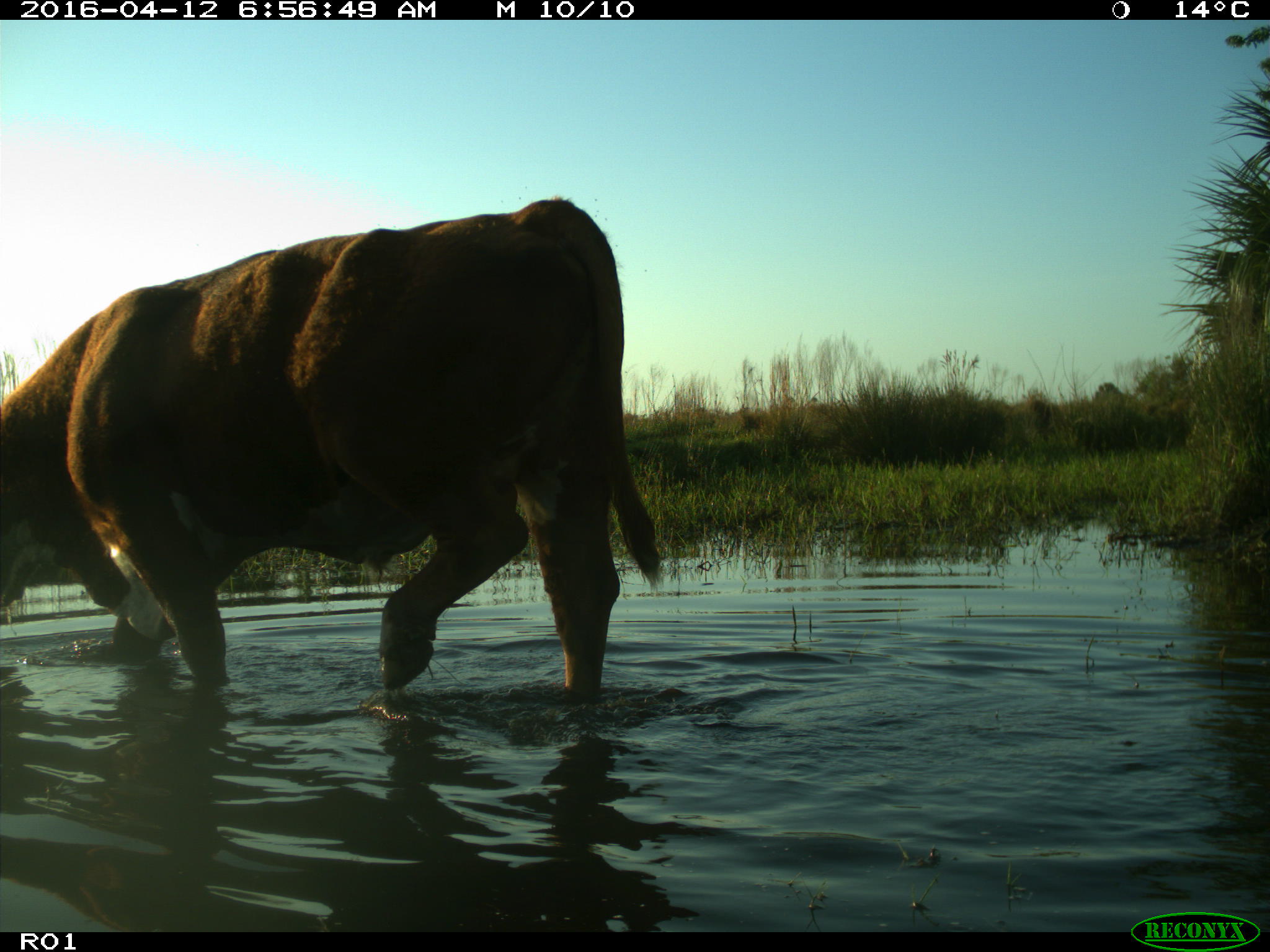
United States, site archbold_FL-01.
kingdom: Animalia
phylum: Chordata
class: Mammalia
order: Artiodactyla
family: Bovidae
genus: Bos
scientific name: Bos taurus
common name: domestic cow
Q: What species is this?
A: Bos taurus (domestic cow).